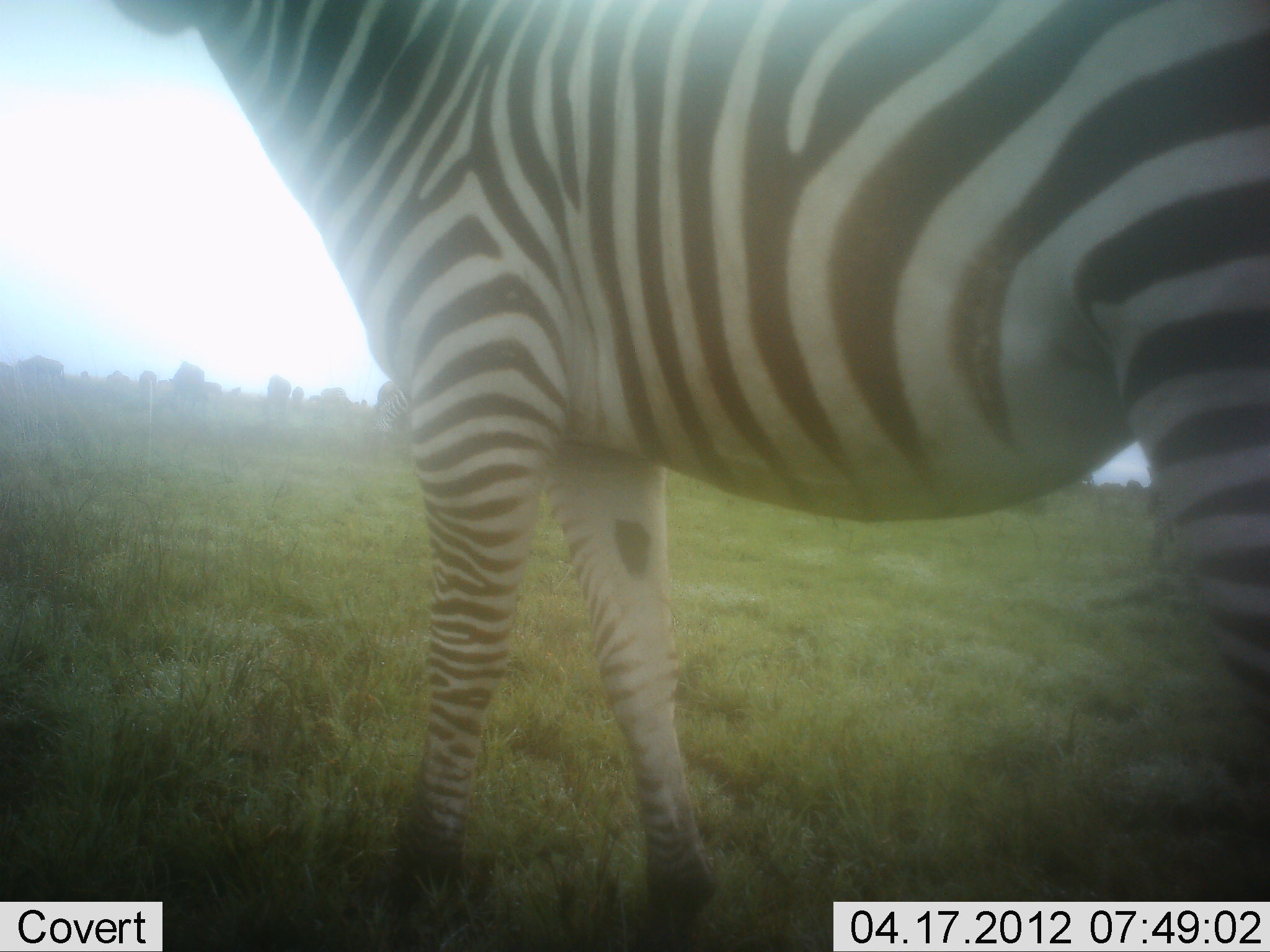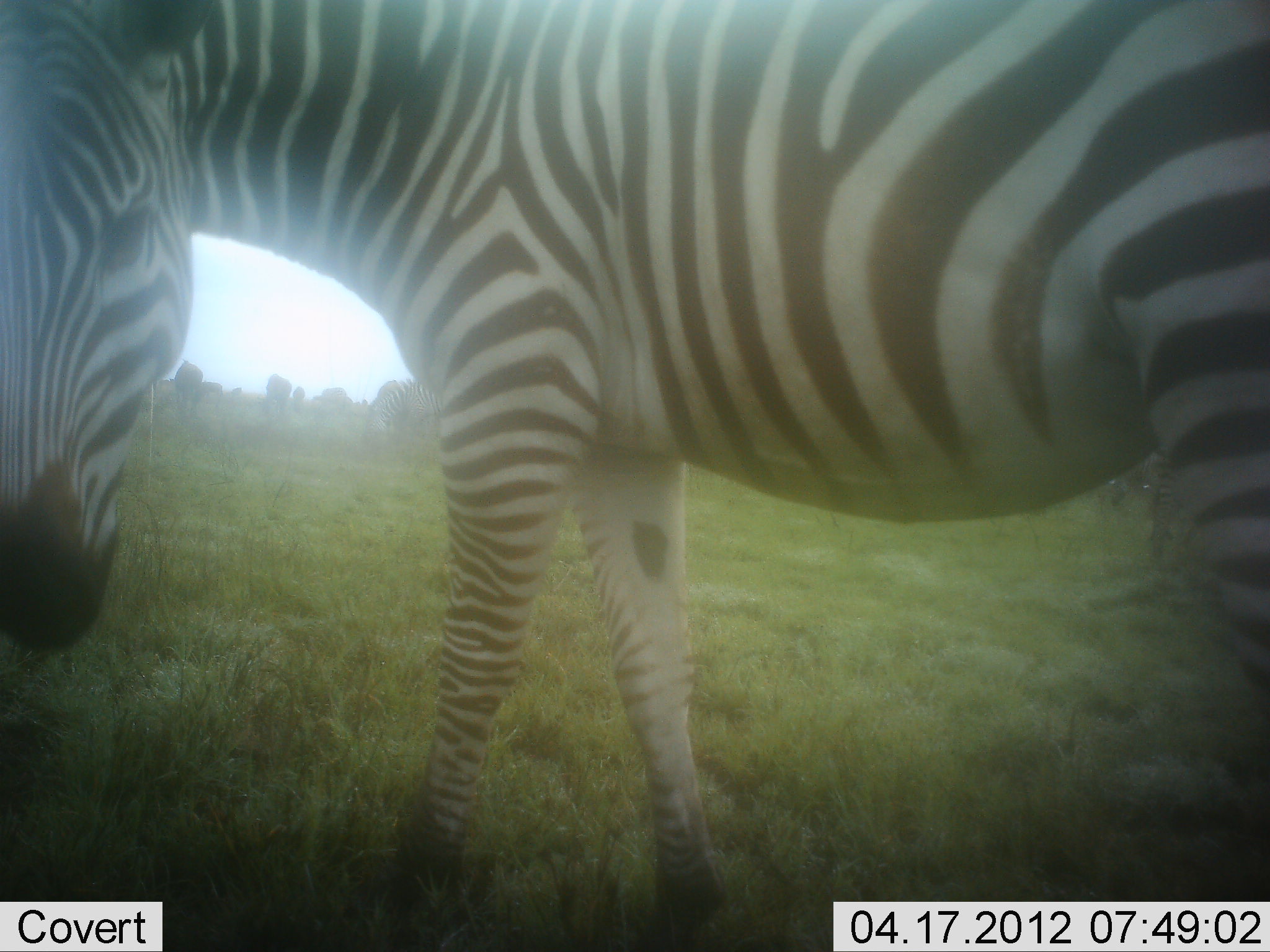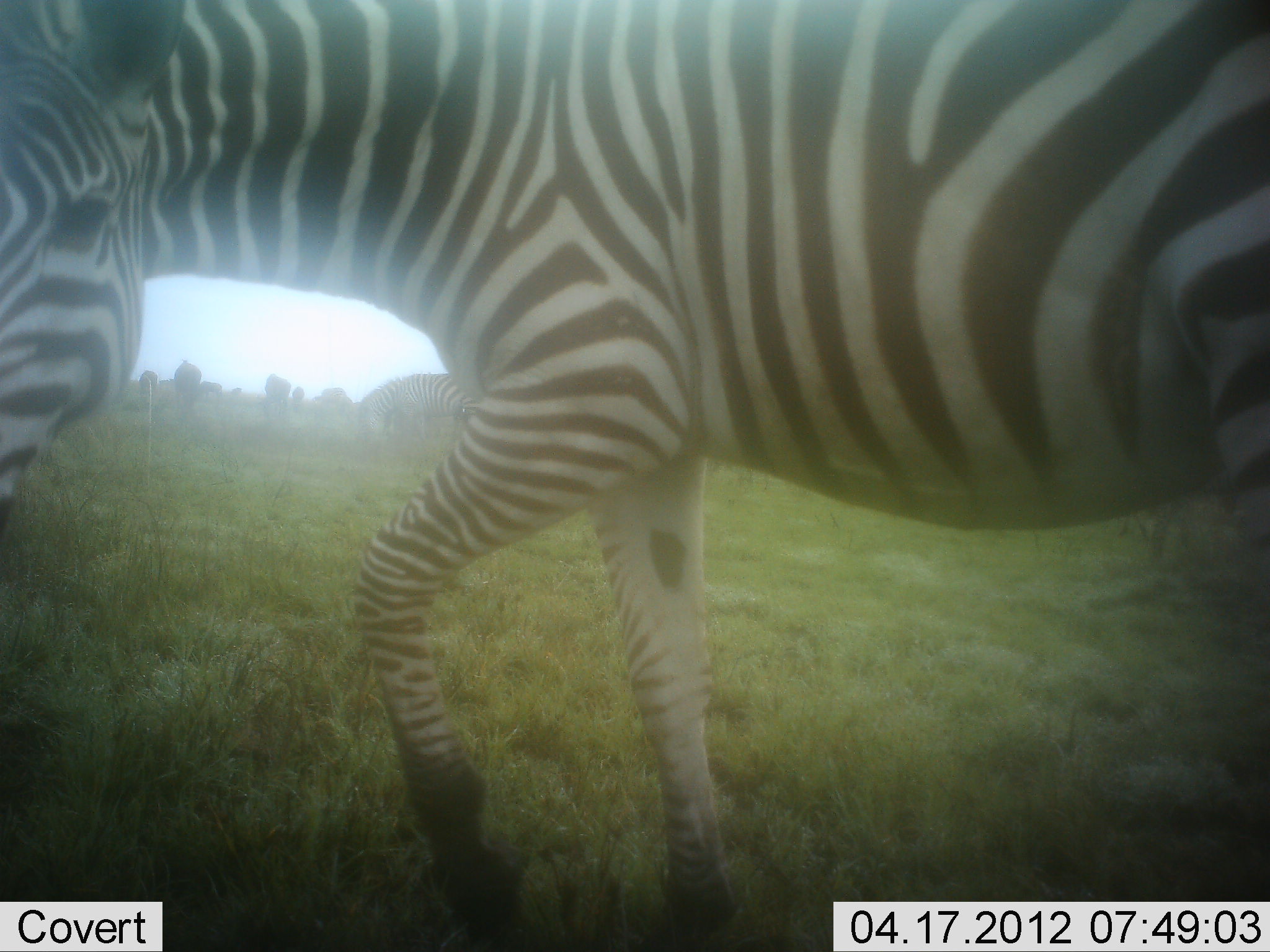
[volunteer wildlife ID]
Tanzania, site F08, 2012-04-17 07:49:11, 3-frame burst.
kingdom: Animalia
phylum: Chordata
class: Mammalia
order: Perissodactyla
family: Equidae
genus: Equus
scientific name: Equus quagga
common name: plains zebra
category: zebra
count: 1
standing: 78%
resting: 0%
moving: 22%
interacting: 0%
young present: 0%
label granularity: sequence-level